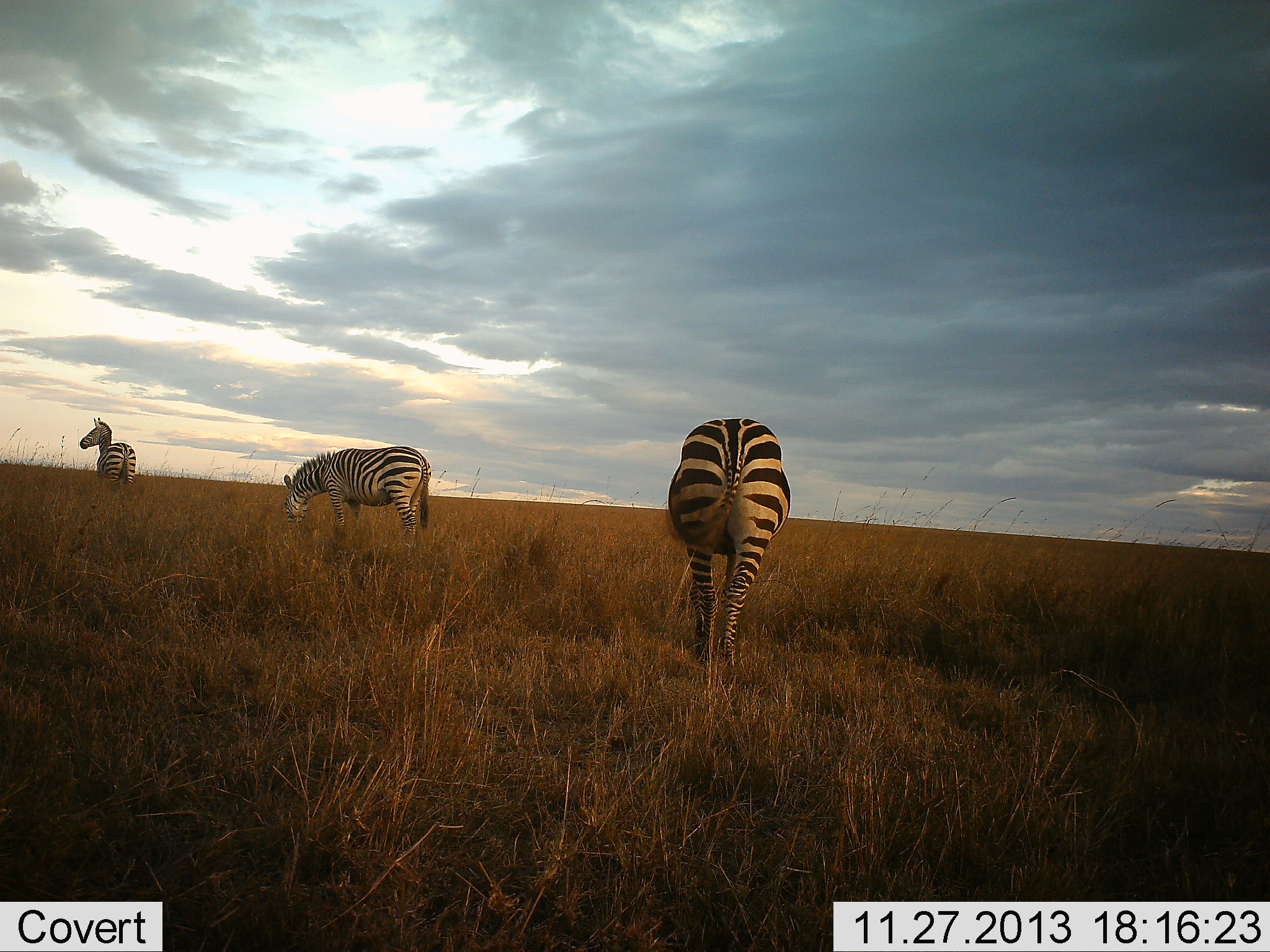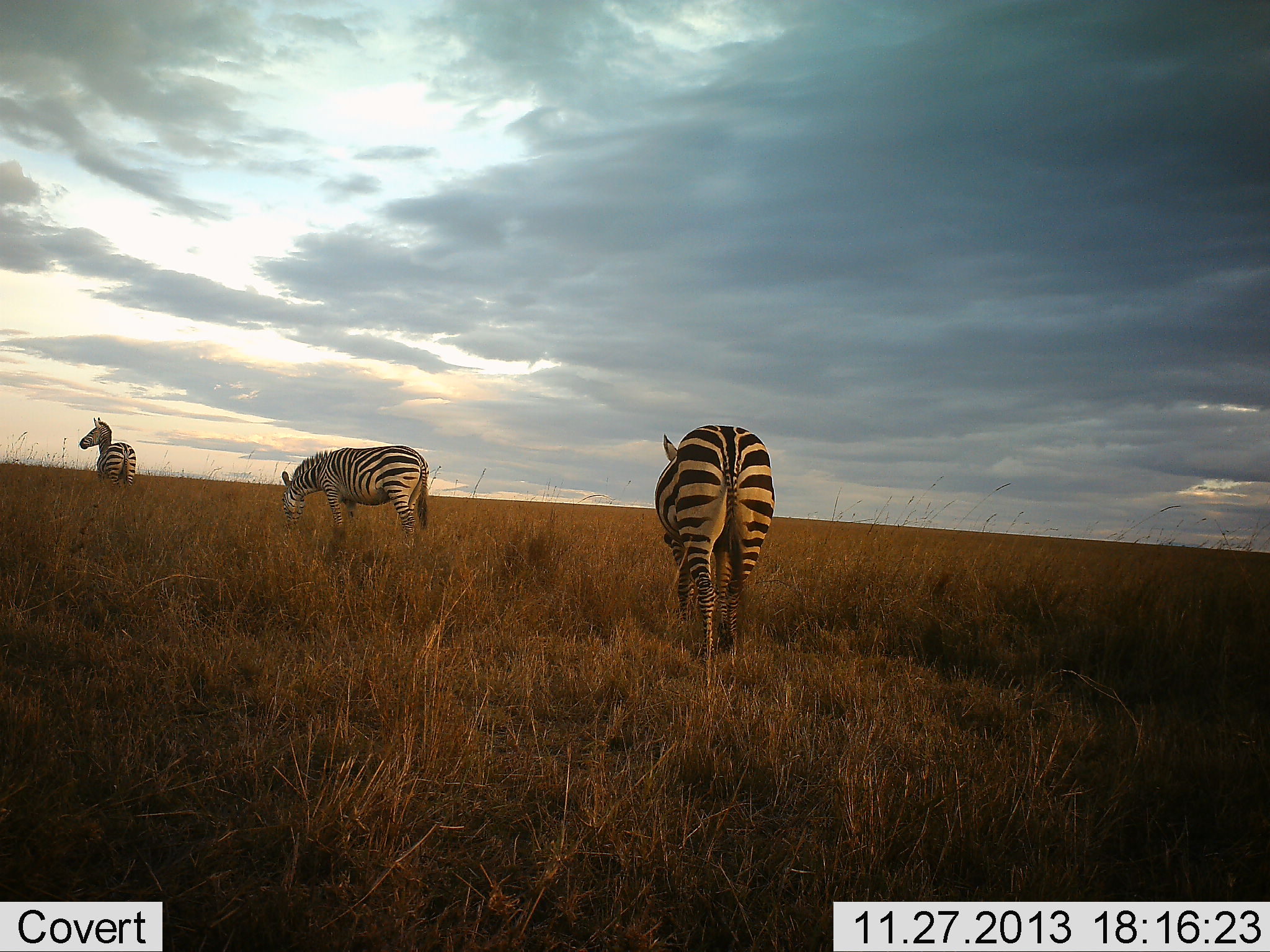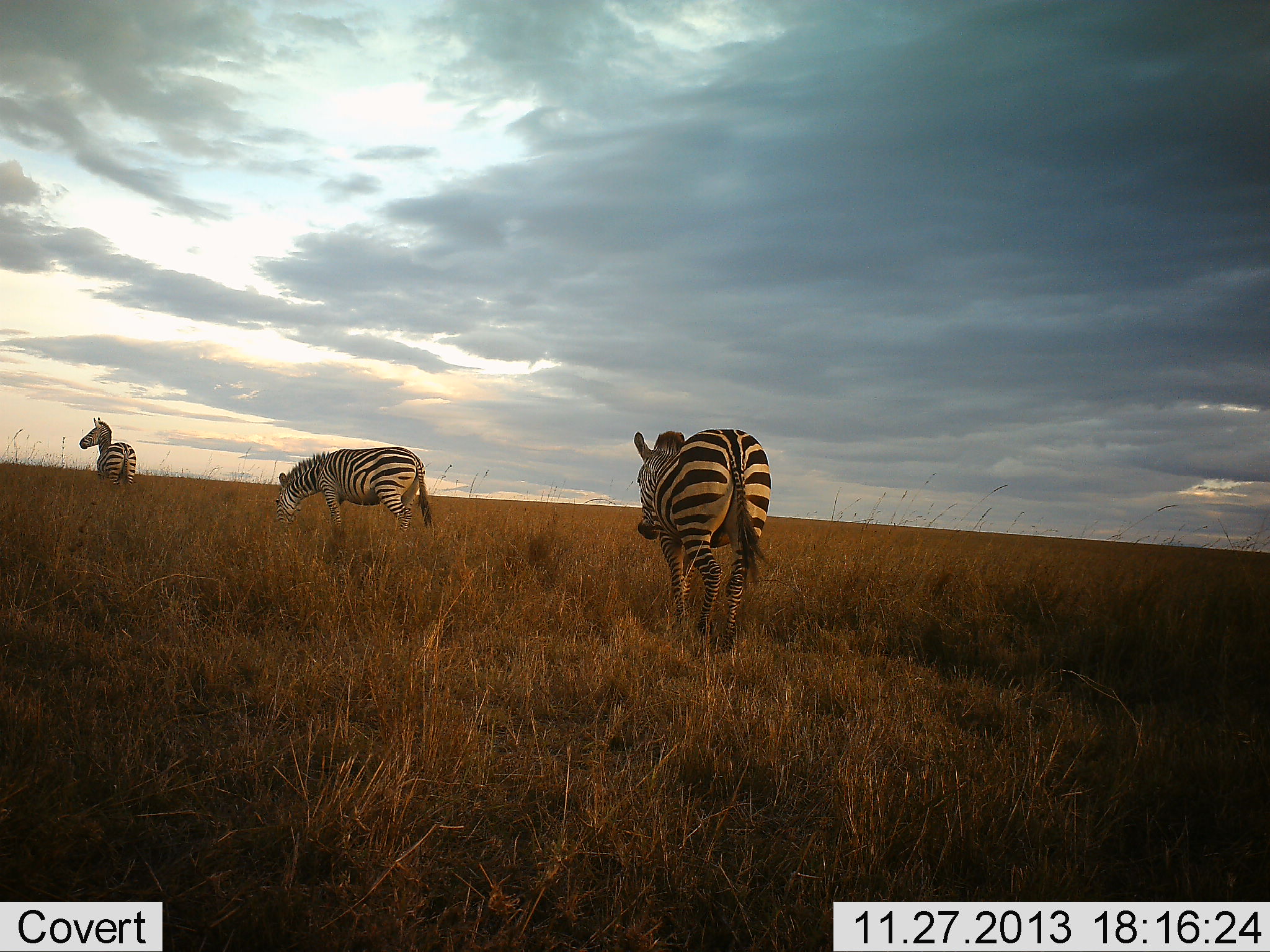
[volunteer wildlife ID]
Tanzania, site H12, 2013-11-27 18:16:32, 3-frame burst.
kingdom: Animalia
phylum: Chordata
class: Mammalia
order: Perissodactyla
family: Equidae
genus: Equus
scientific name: Equus quagga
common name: plains zebra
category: zebra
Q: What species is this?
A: Zebra (plains zebra) (Equus quagga).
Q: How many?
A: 3.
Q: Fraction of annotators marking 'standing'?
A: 70%.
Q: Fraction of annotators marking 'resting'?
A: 0%.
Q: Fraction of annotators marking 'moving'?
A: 90%.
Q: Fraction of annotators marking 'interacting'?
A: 0%.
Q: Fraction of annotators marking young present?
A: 0%.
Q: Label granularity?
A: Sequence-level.